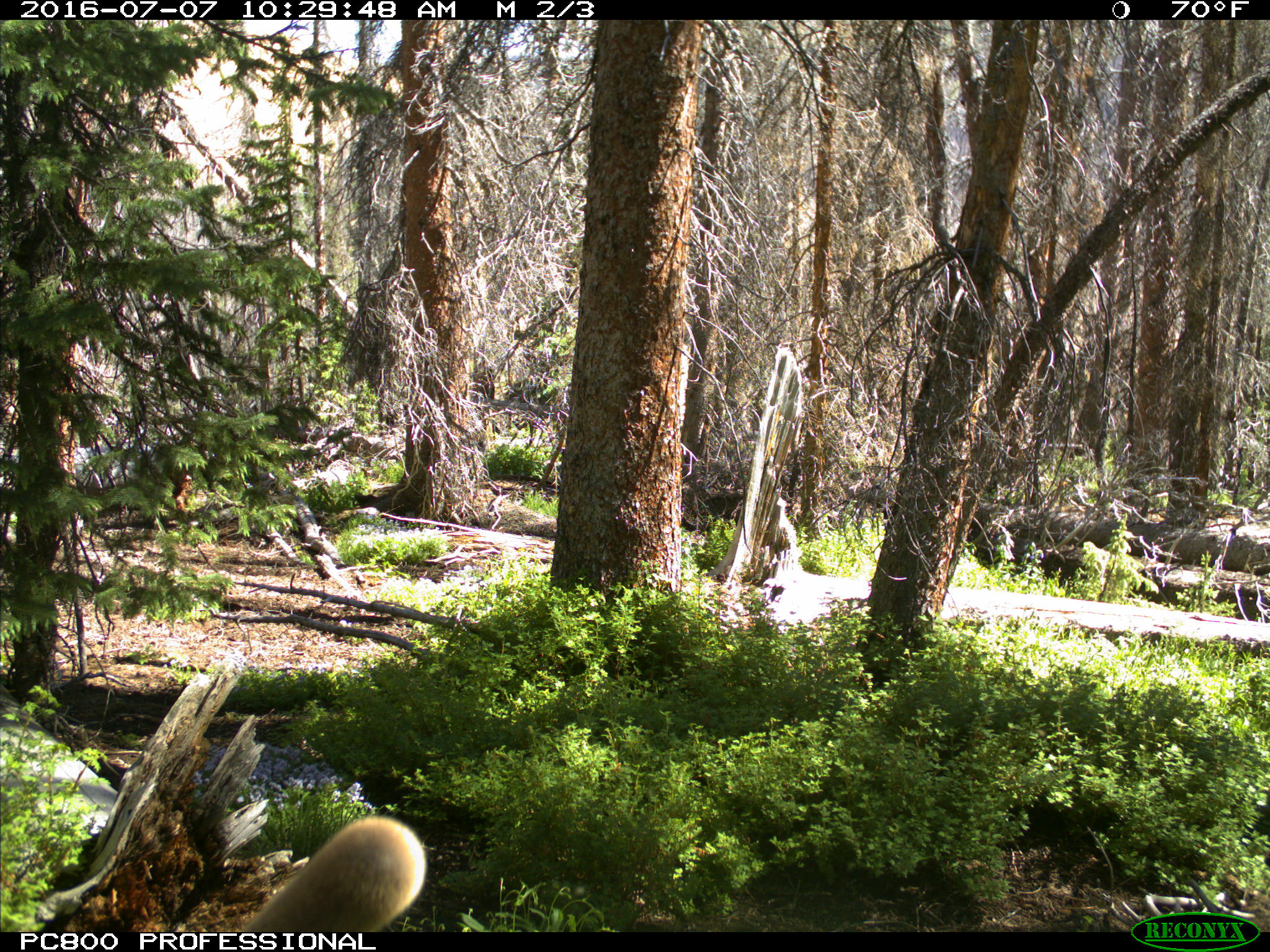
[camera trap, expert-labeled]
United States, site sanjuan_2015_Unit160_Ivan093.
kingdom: Animalia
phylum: Chordata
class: Mammalia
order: Artiodactyla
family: Cervidae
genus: Cervus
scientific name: Cervus elaphus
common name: red deer